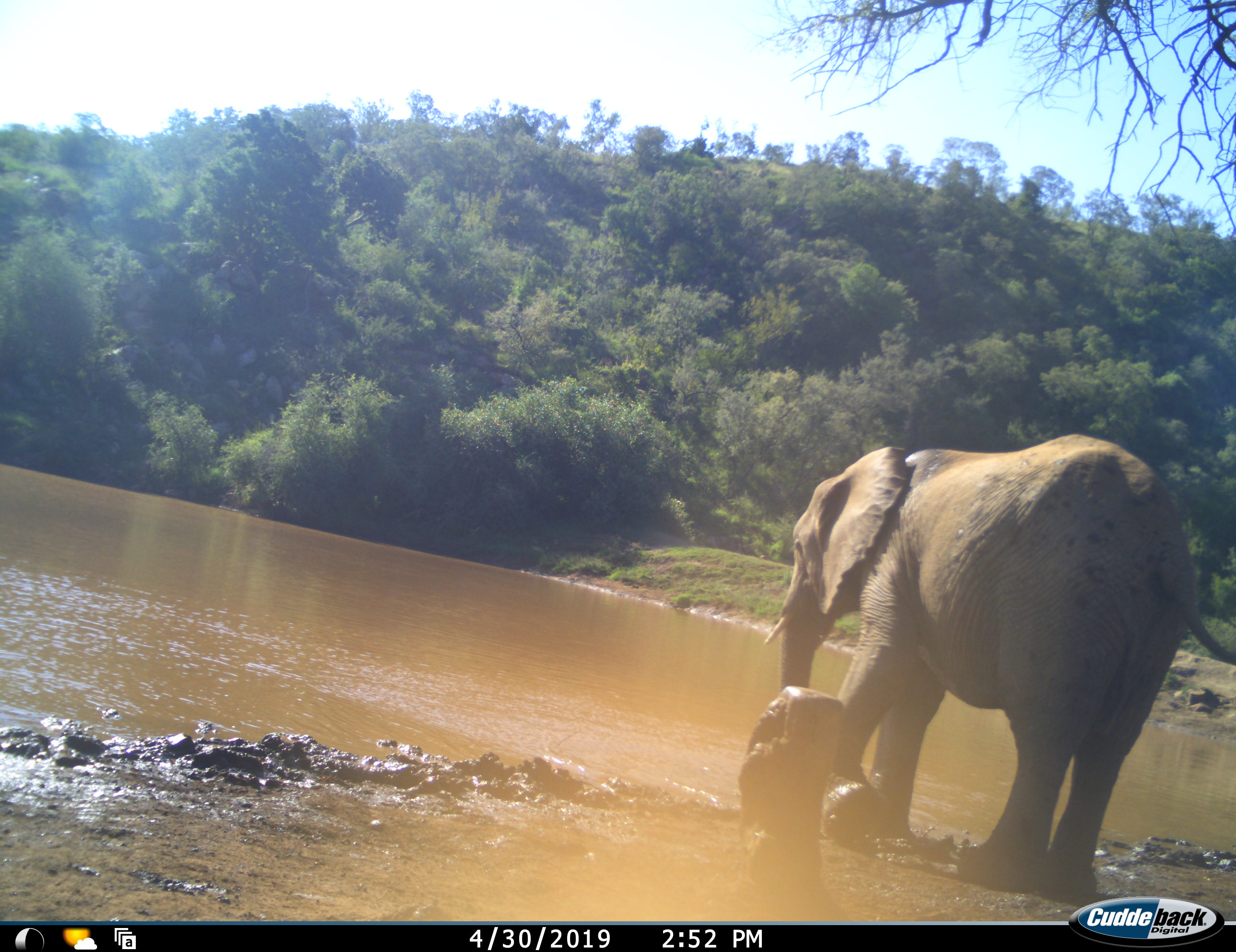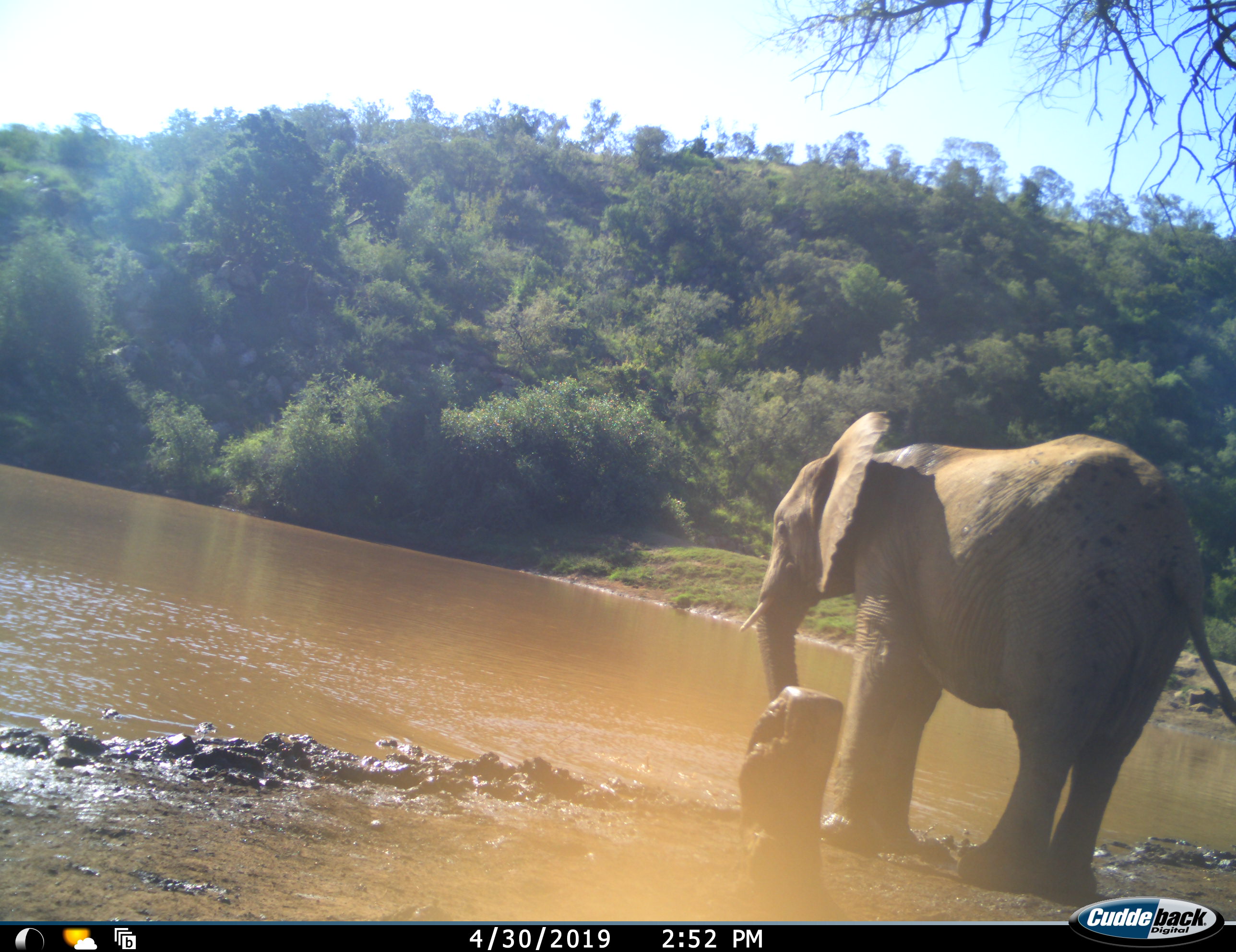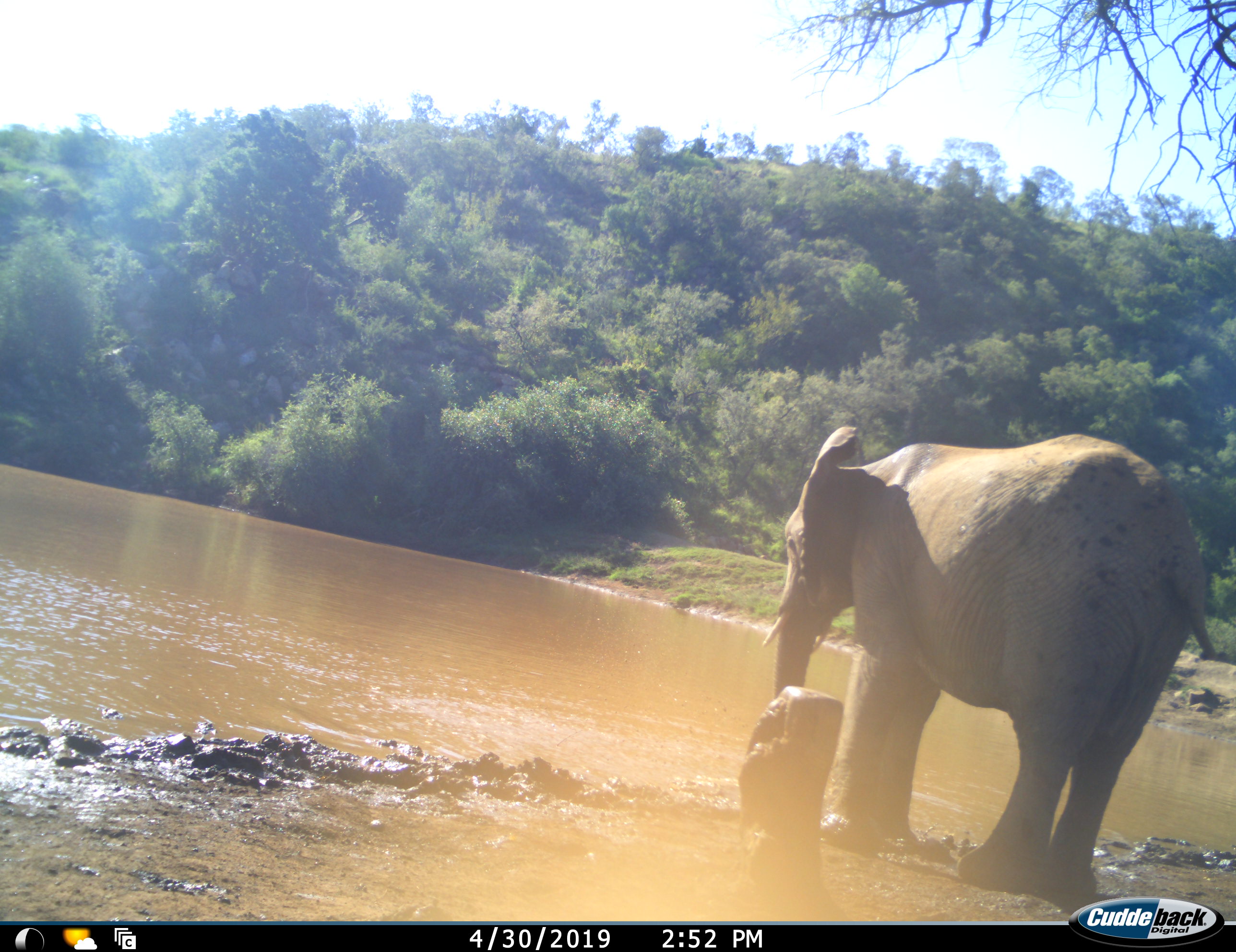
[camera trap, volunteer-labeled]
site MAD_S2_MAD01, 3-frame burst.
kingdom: Animalia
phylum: Chordata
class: Mammalia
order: Proboscidea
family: Elephantidae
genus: Loxodonta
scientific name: Loxodonta africana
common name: african bush elephant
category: elephant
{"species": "elephant (african bush elephant) (Loxodonta africana)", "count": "1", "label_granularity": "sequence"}